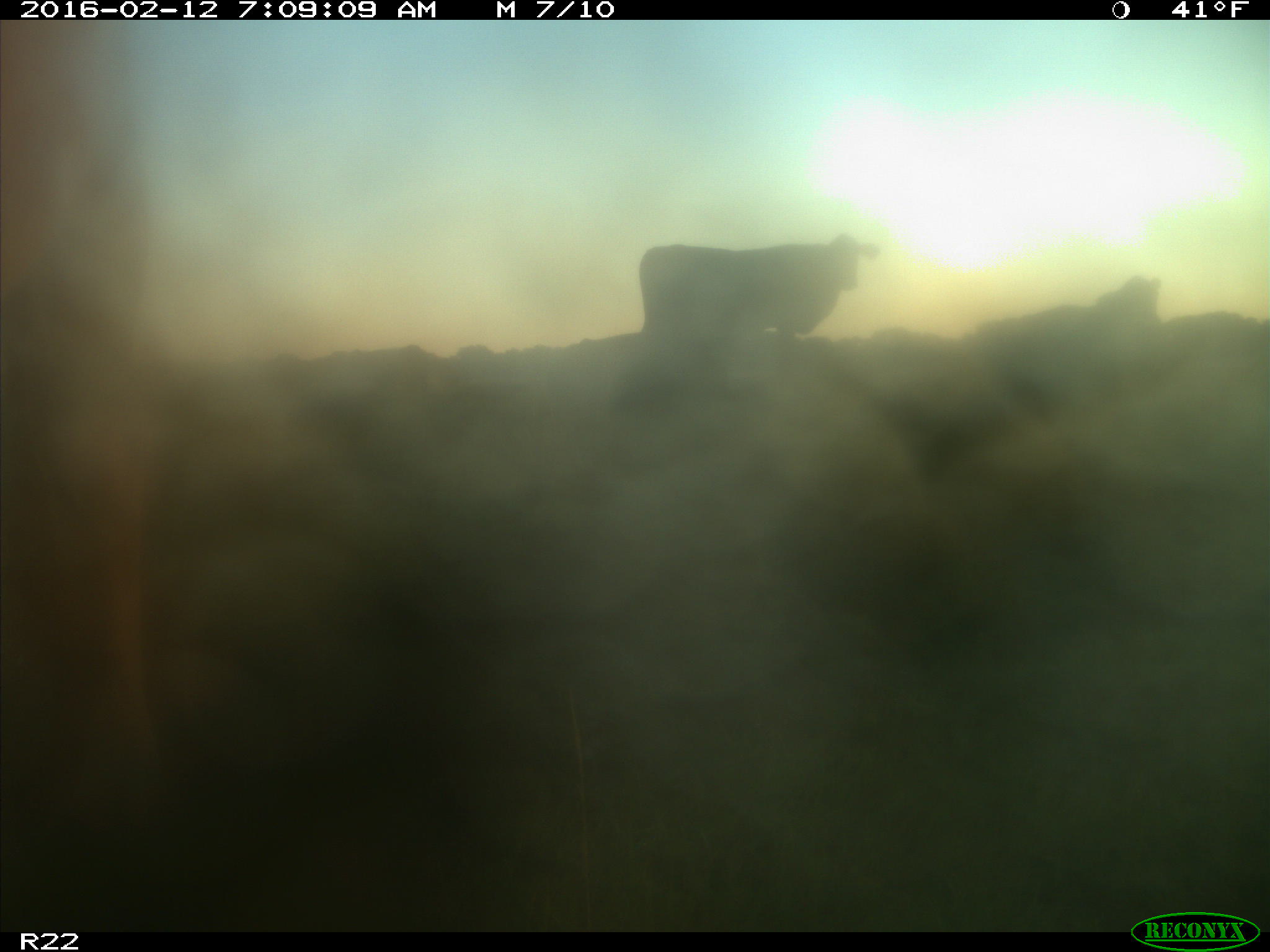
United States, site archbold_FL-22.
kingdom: Animalia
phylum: Chordata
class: Mammalia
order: Artiodactyla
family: Bovidae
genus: Bos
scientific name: Bos taurus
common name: domestic cow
Bos taurus (domestic cow).